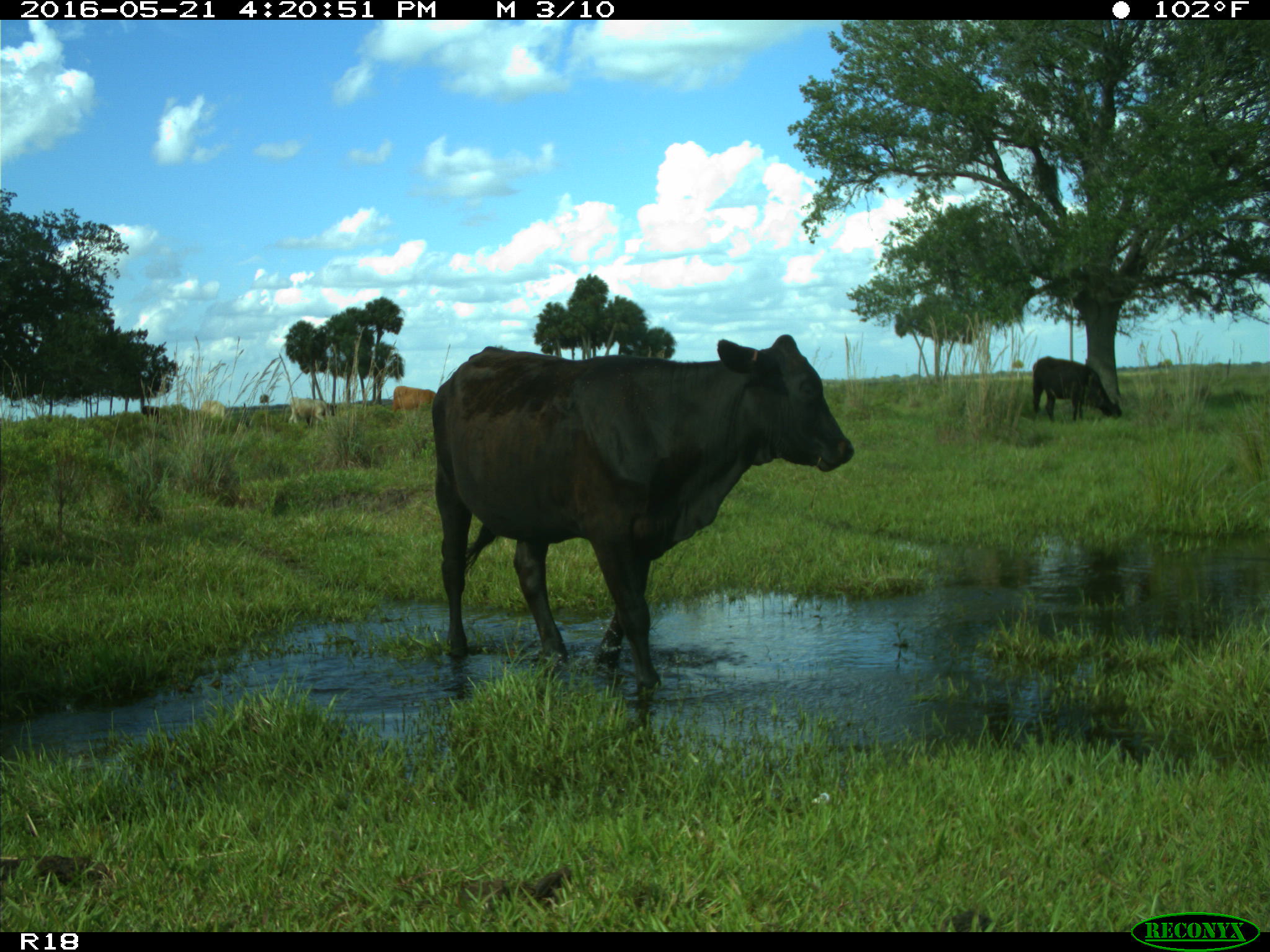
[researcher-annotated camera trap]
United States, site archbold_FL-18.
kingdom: Animalia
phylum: Chordata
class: Mammalia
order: Artiodactyla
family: Bovidae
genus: Bos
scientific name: Bos taurus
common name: domestic cow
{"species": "Bos taurus (domestic cow)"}